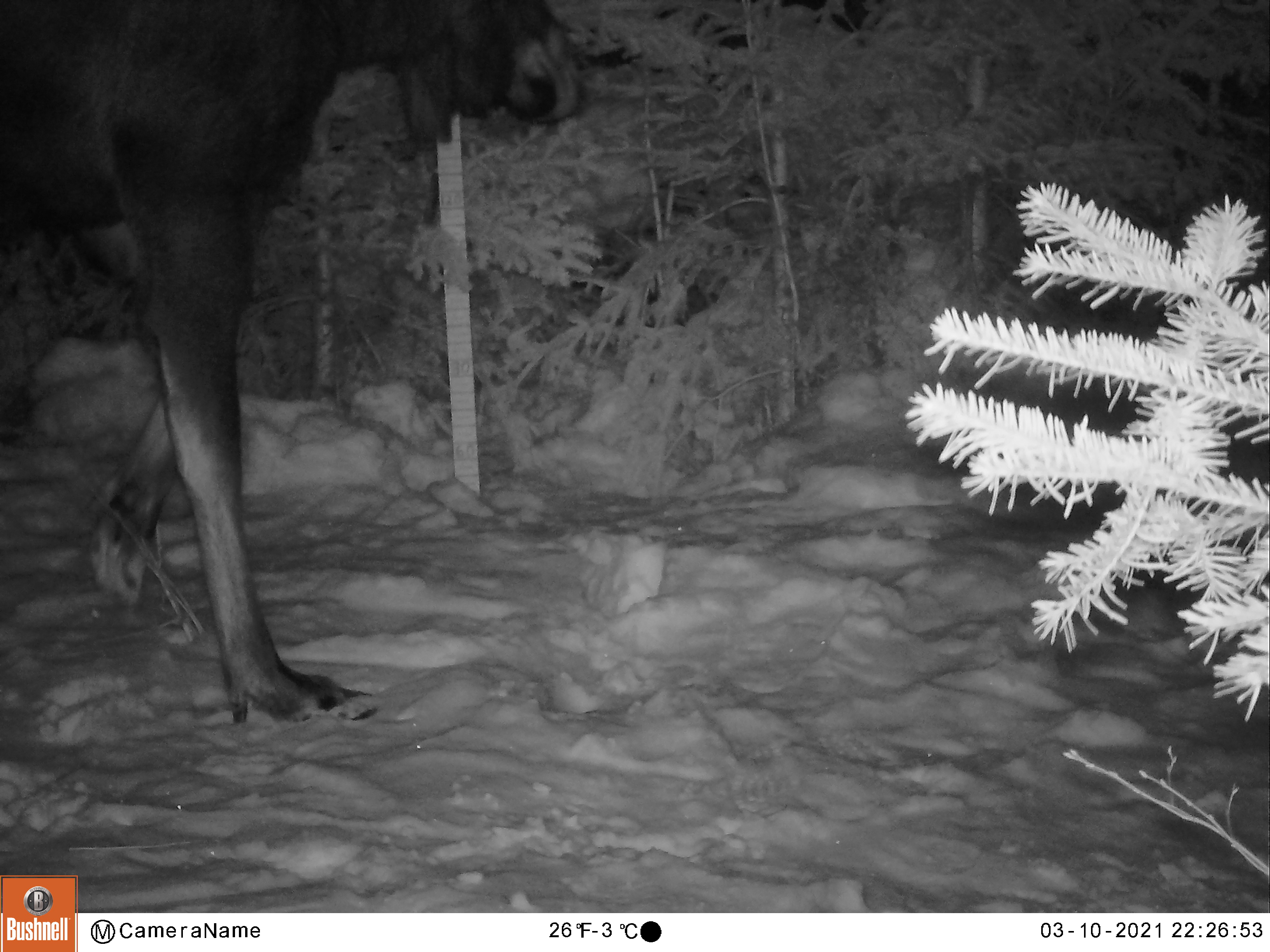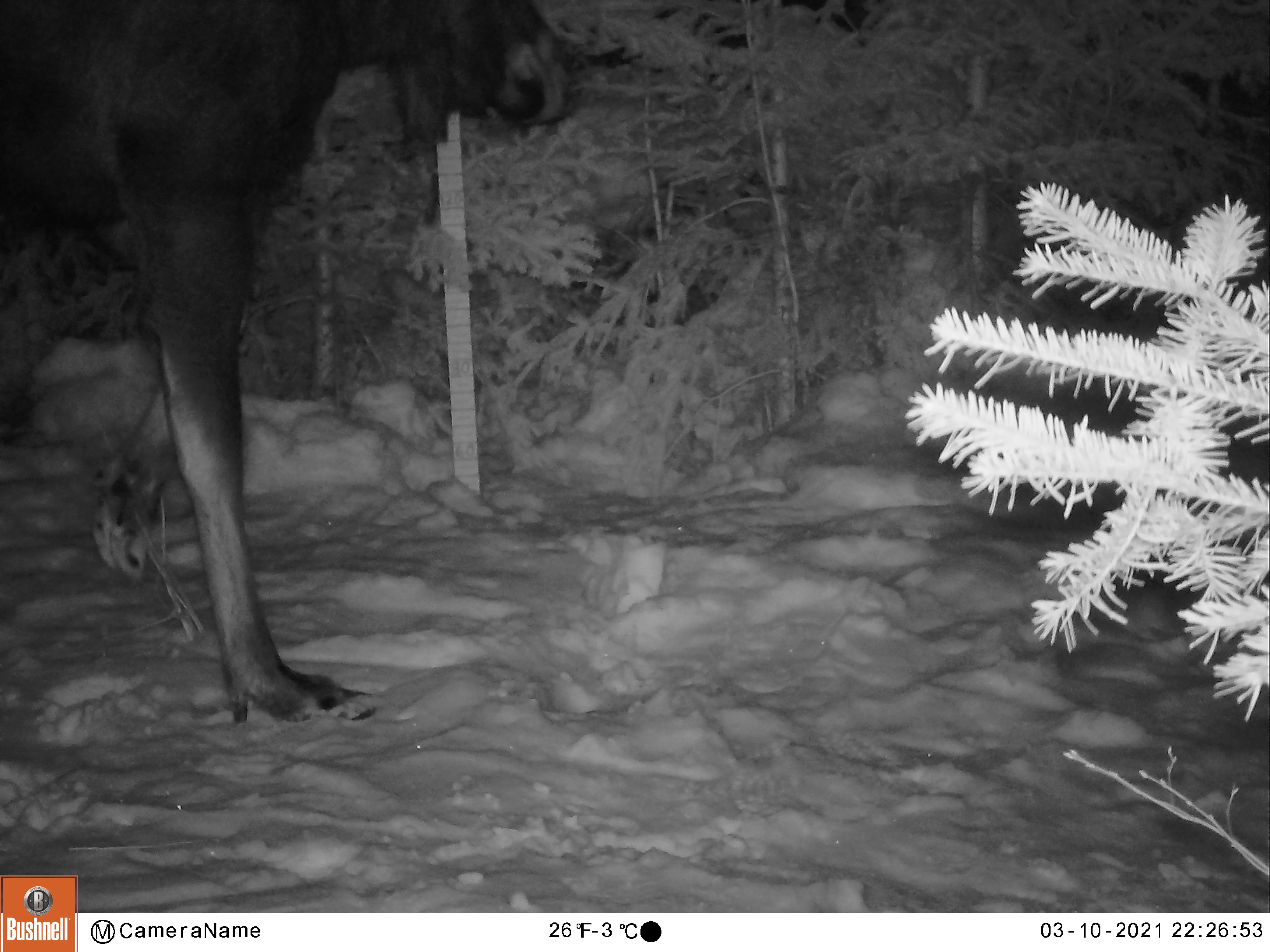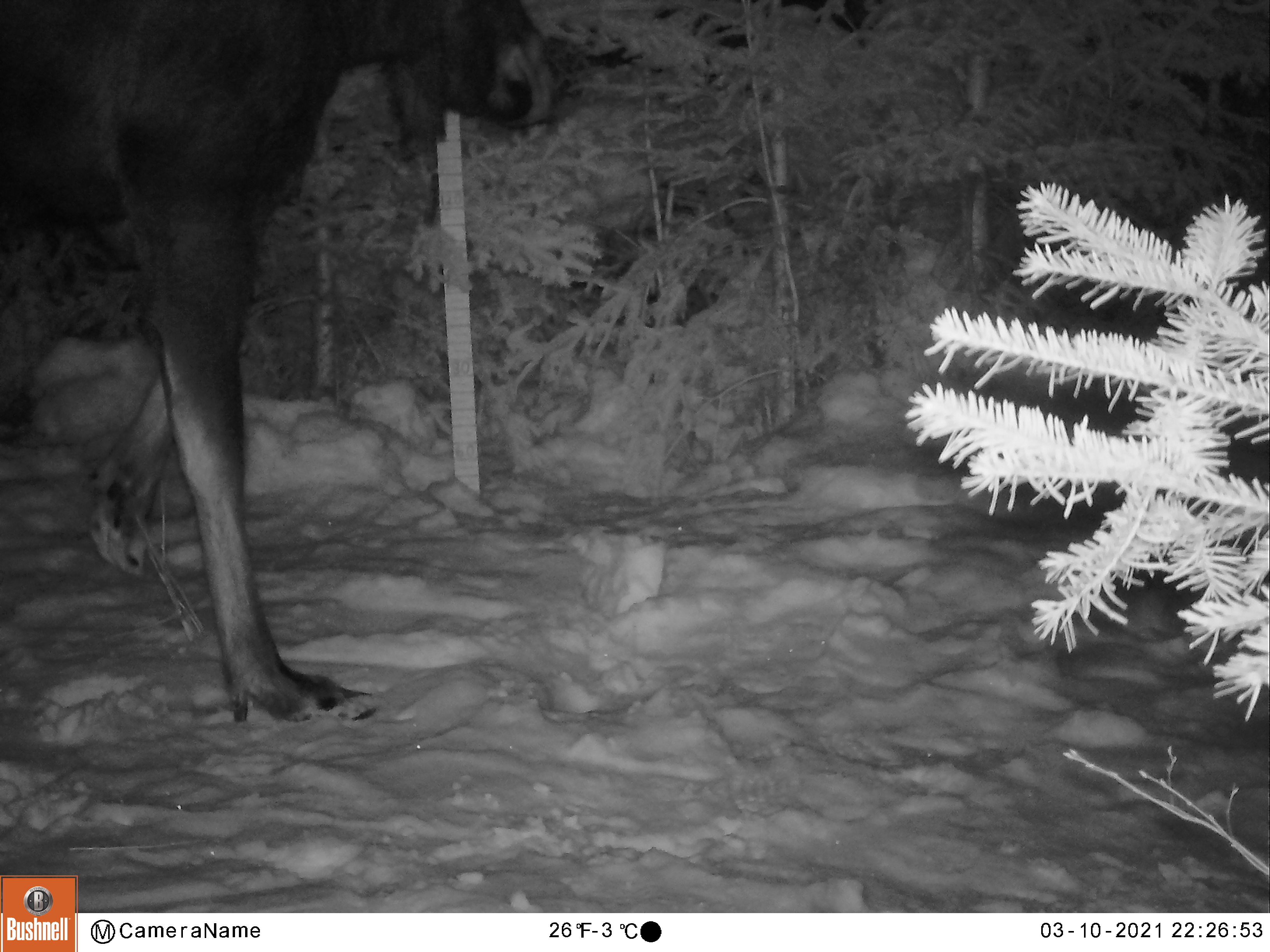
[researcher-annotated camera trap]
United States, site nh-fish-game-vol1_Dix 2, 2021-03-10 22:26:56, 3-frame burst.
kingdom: Animalia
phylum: Chordata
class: Mammalia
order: Artiodactyla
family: Cervidae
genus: Alces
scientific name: Alces alces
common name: moose